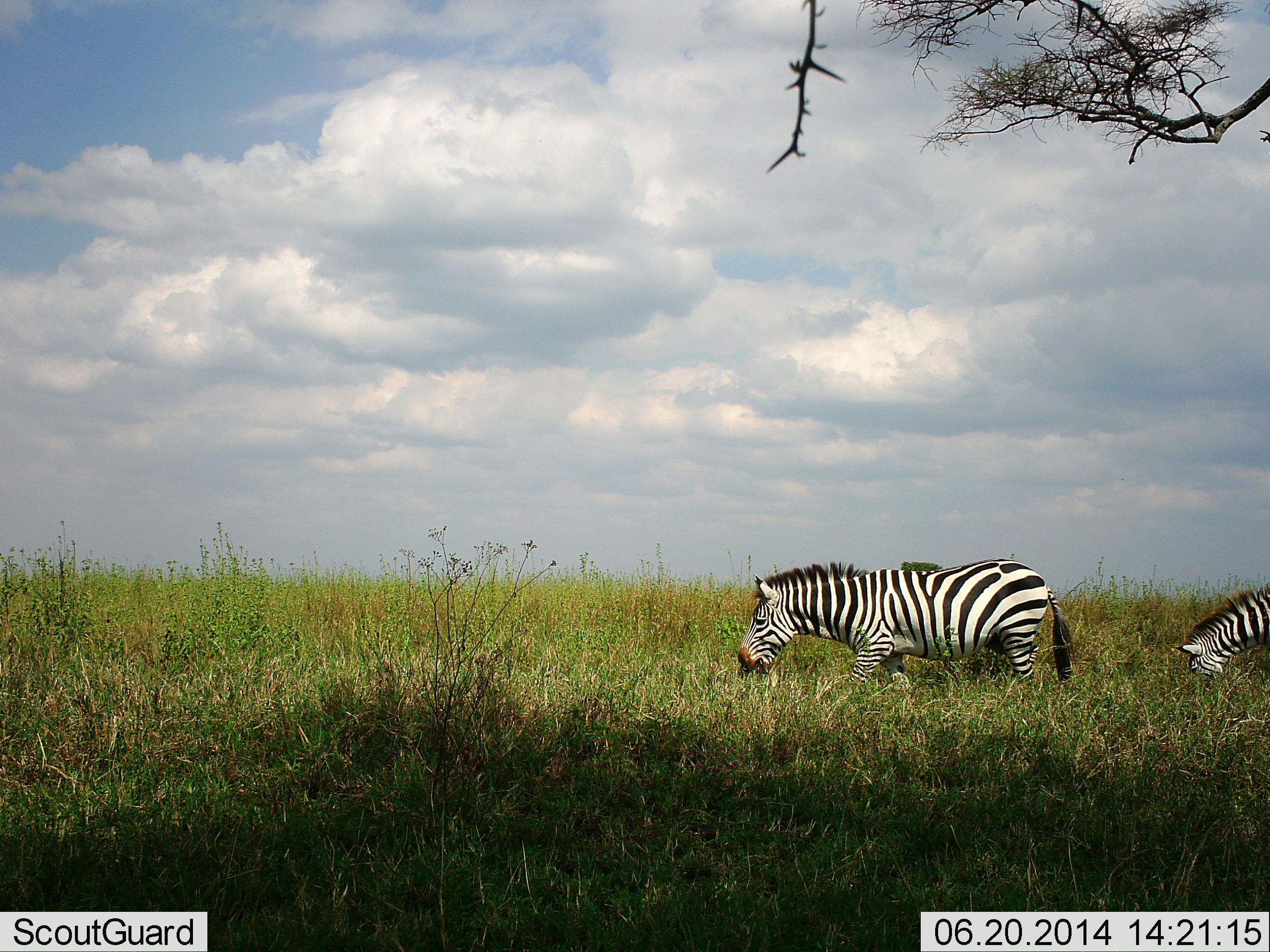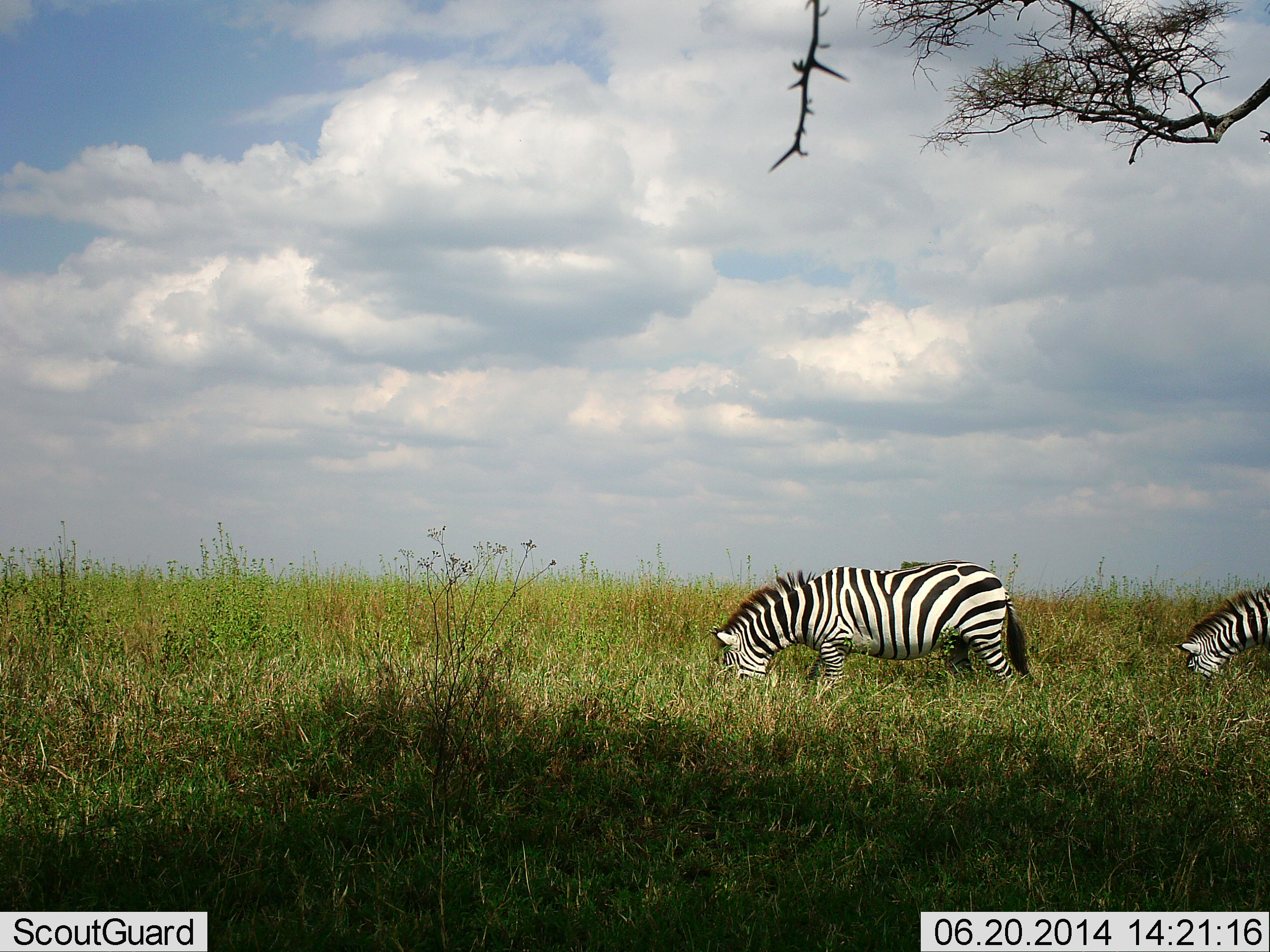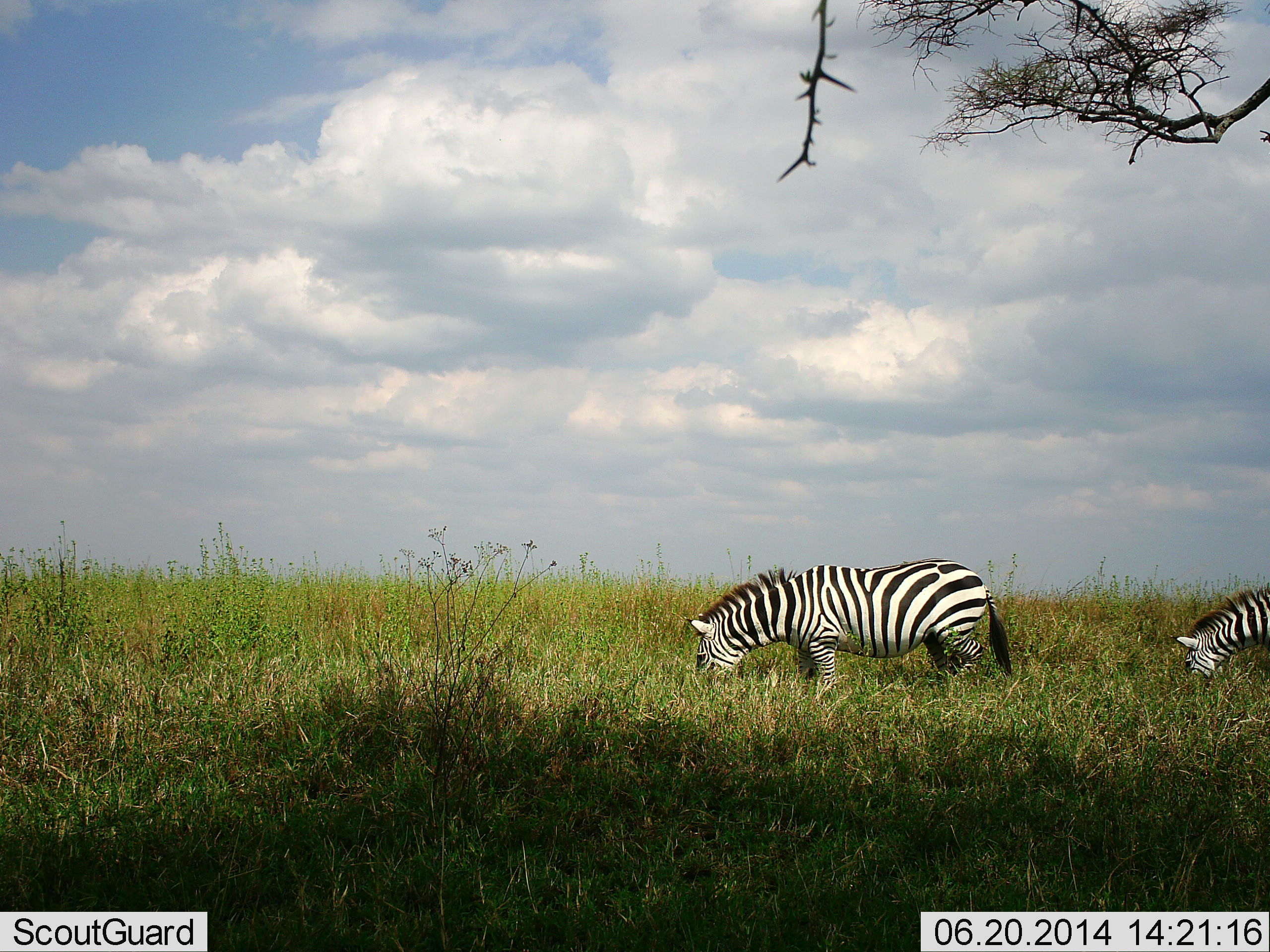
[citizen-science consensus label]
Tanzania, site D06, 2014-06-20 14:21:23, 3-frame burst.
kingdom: Animalia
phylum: Chordata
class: Mammalia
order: Perissodactyla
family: Equidae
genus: Equus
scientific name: Equus quagga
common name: plains zebra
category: zebra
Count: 2.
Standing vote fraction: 20%.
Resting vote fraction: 0%.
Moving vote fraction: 20%.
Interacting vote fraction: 0%.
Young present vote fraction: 10%.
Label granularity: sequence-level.